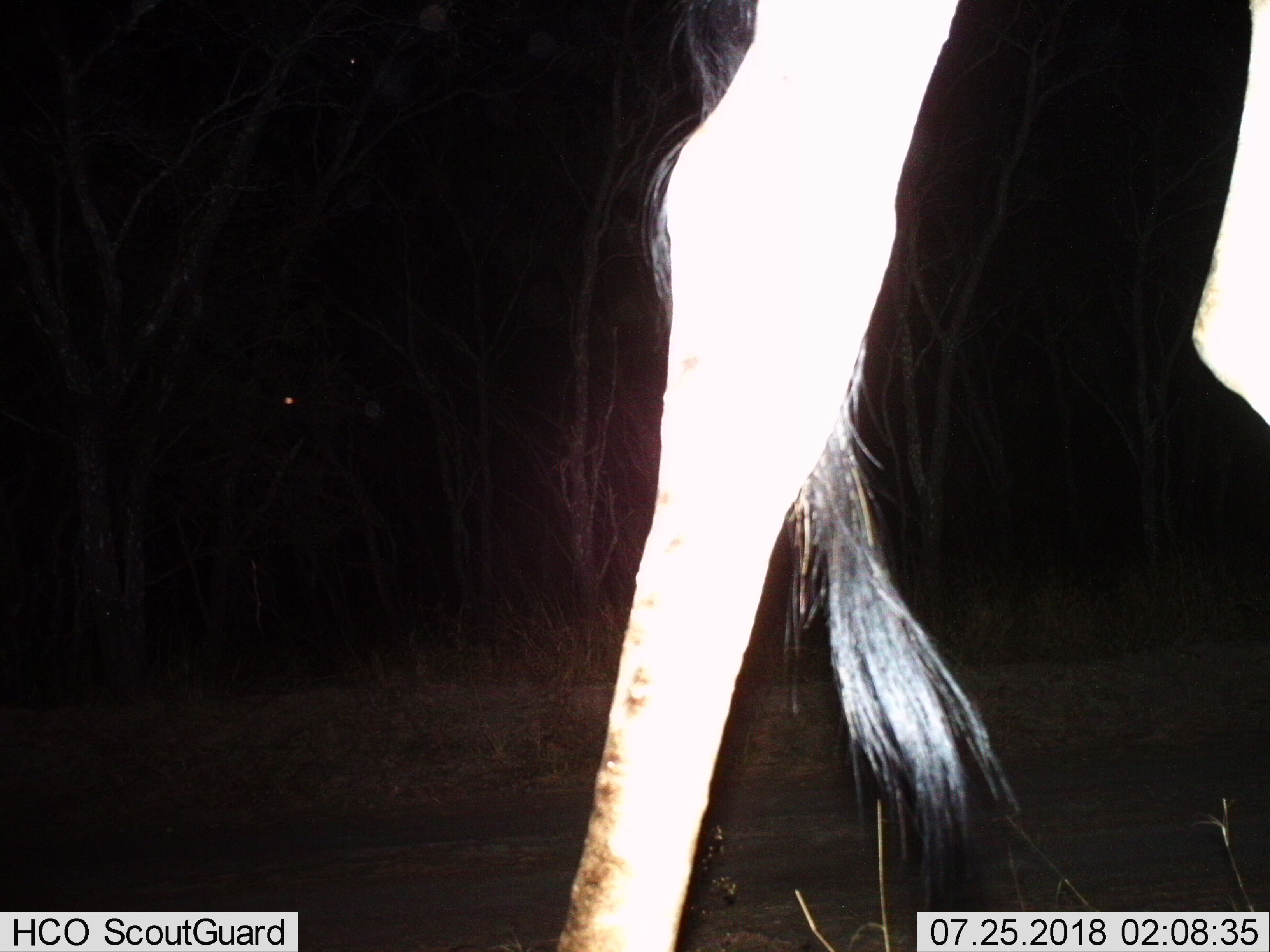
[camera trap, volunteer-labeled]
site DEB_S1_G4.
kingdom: Animalia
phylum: Chordata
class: Mammalia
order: Artiodactyla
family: Giraffidae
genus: Giraffa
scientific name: Giraffa camelopardalis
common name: giraffe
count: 1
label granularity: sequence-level